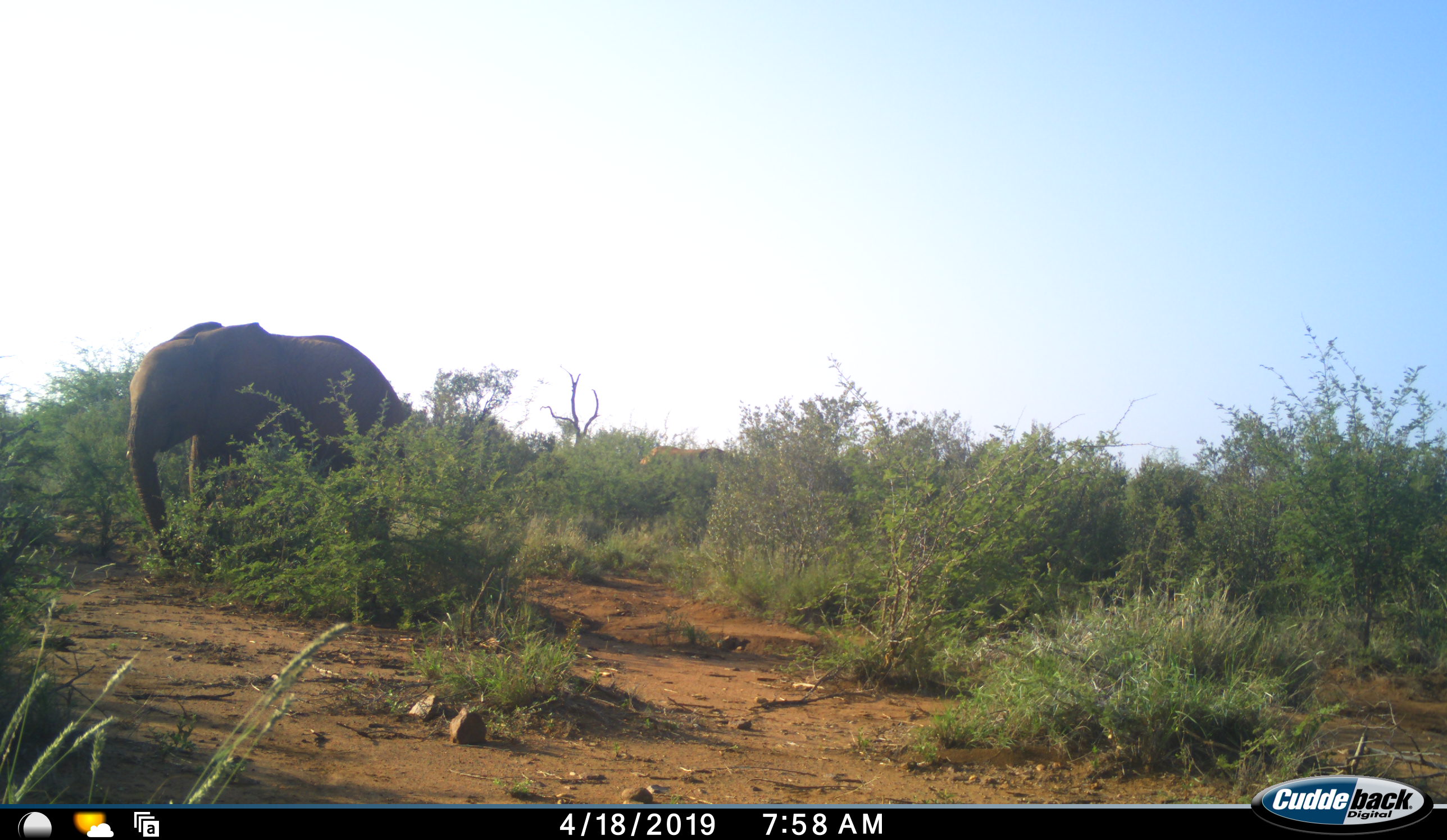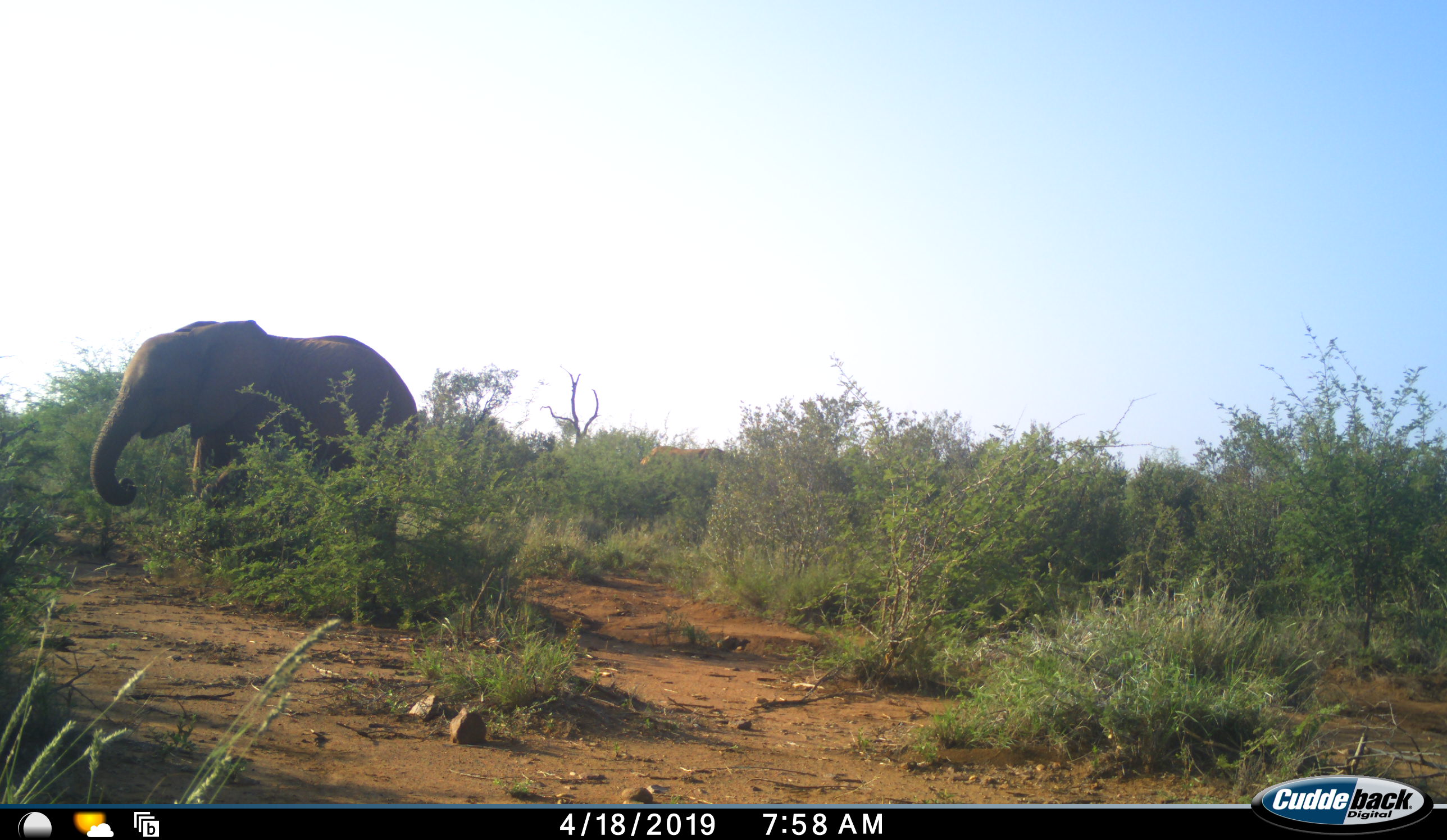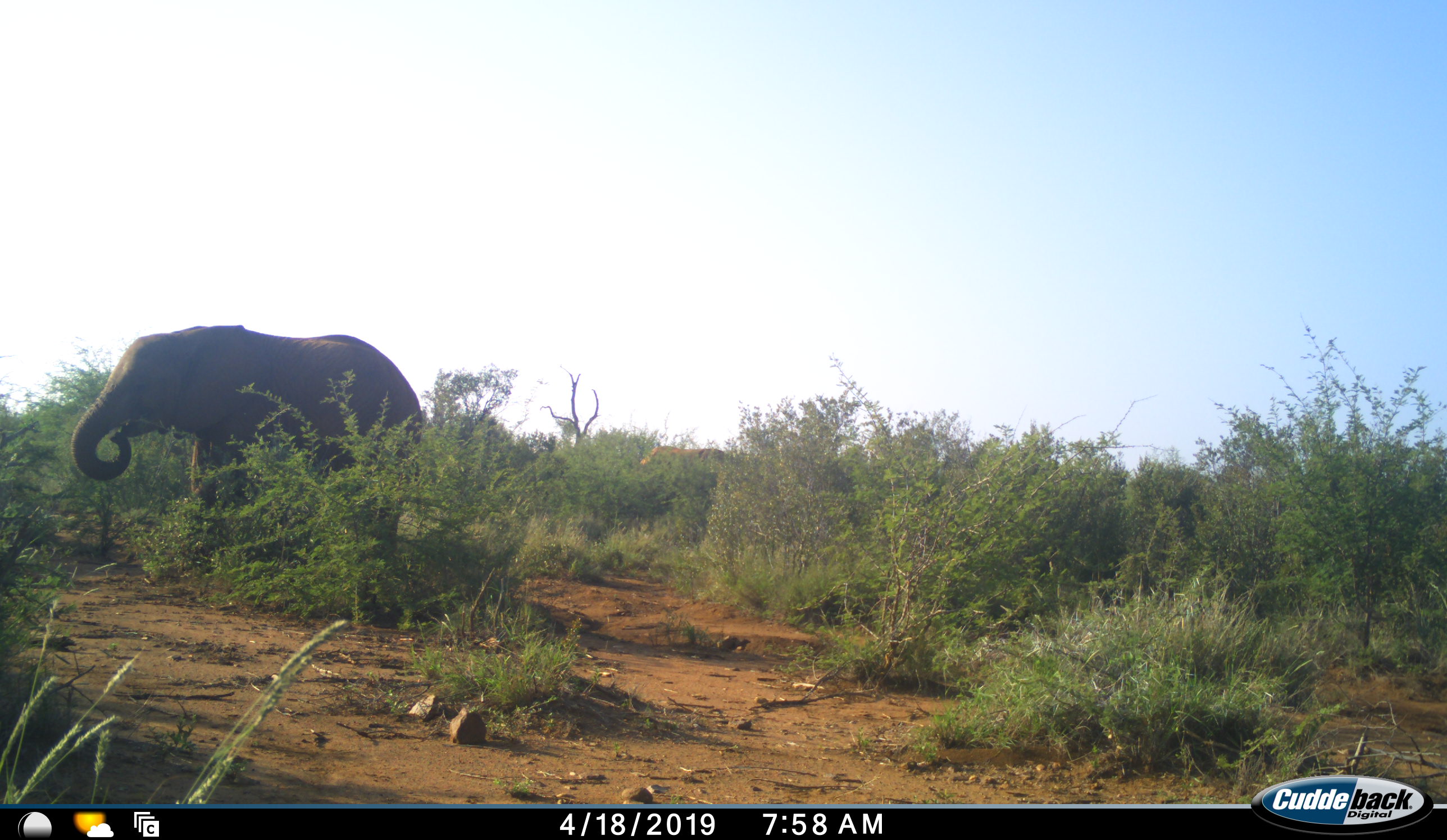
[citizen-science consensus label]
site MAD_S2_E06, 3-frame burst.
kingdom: Animalia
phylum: Chordata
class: Mammalia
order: Proboscidea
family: Elephantidae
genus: Loxodonta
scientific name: Loxodonta africana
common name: african bush elephant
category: elephant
Elephant (african bush elephant) (Loxodonta africana), count 1. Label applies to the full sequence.